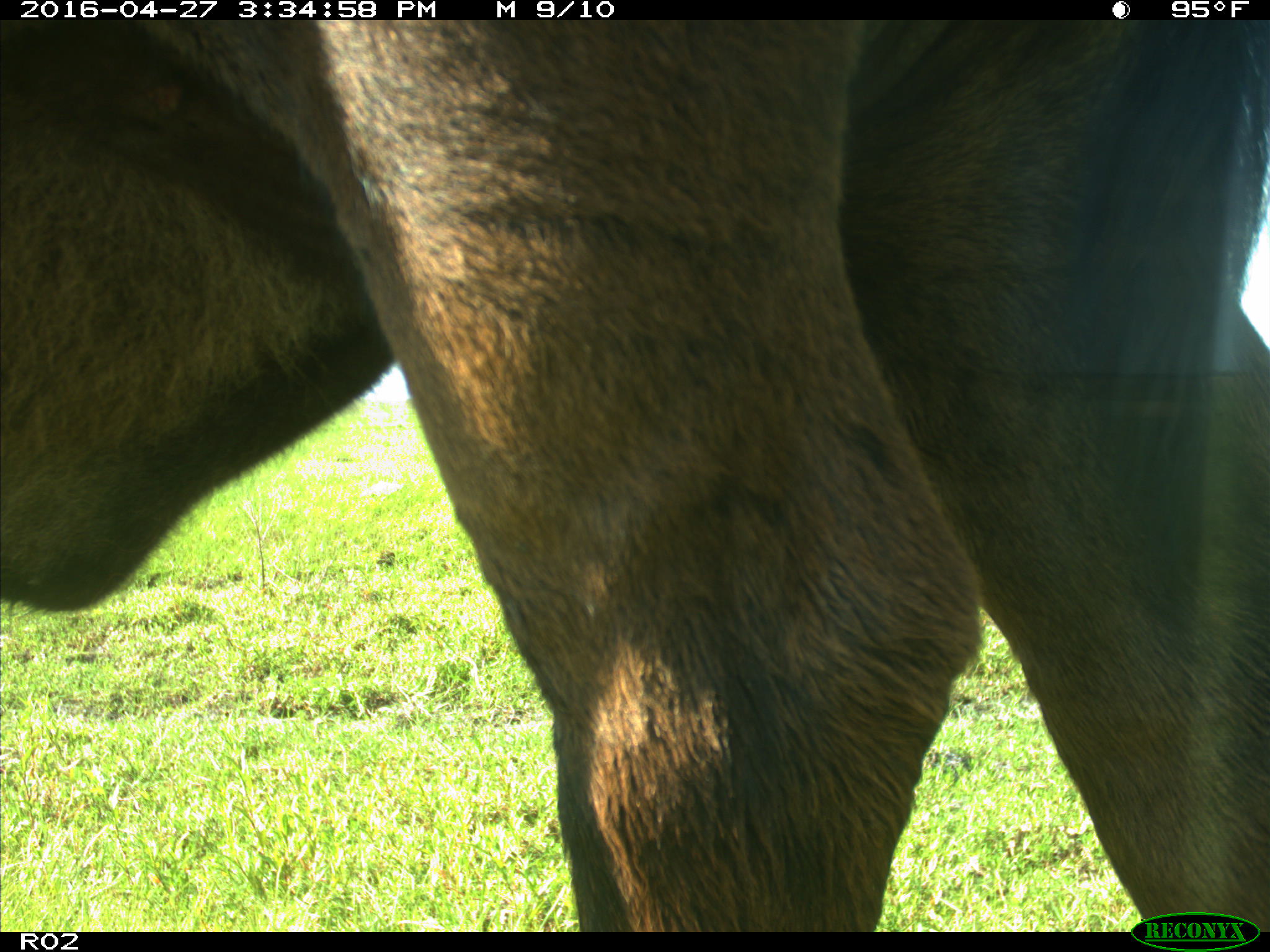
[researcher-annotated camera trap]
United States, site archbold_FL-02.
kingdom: Animalia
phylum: Chordata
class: Mammalia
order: Artiodactyla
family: Bovidae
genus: Bos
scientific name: Bos taurus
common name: domestic cow